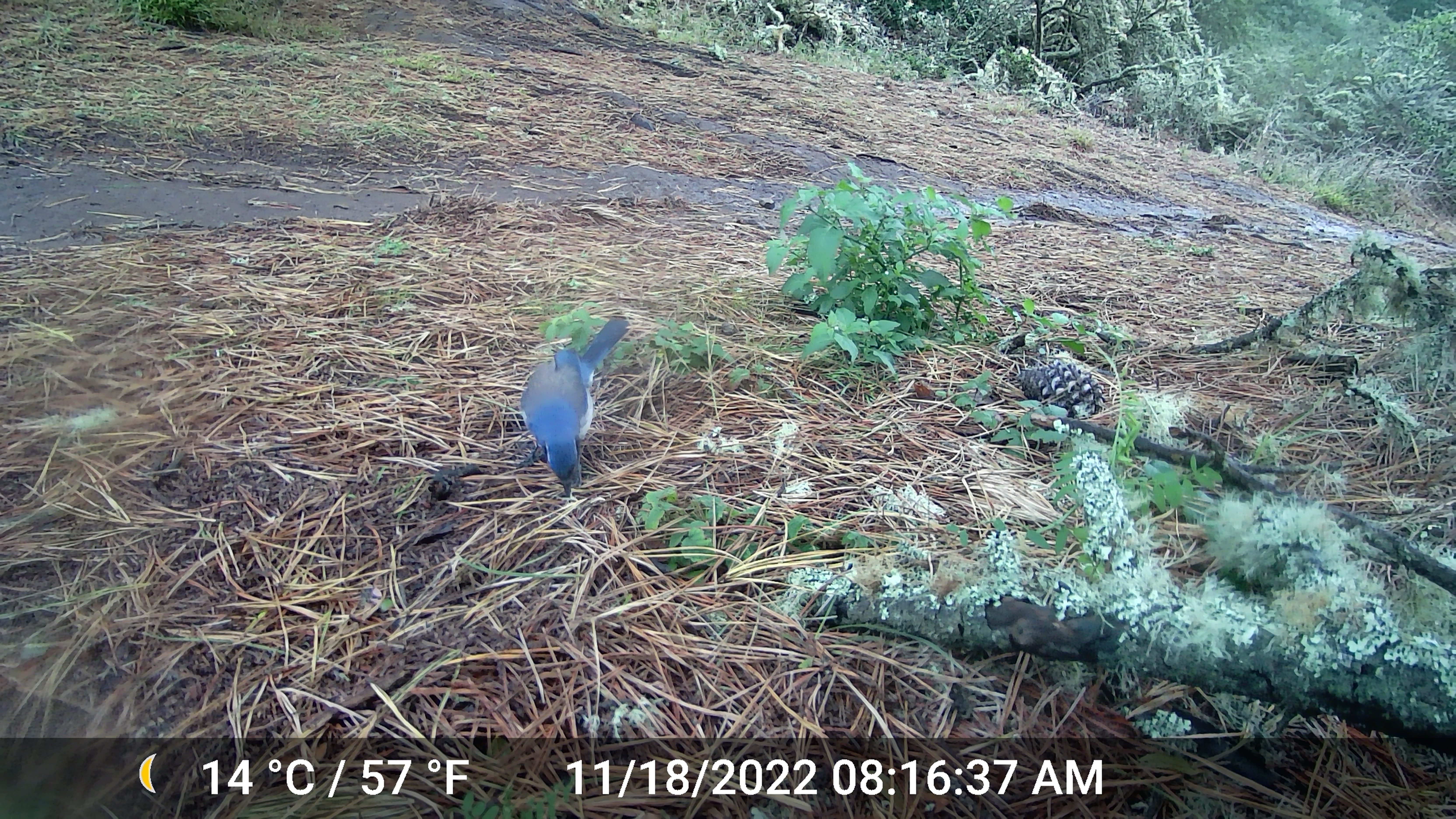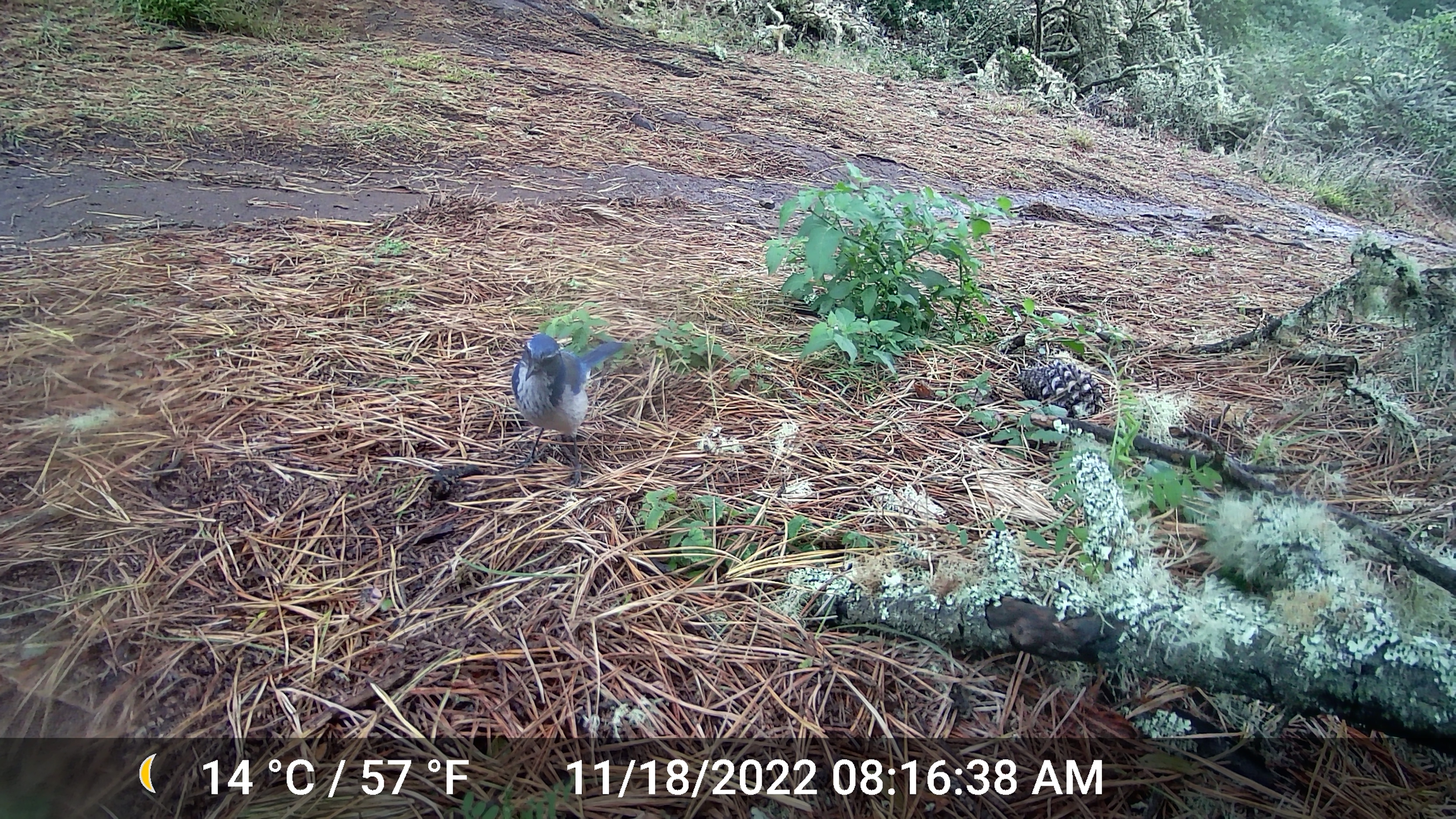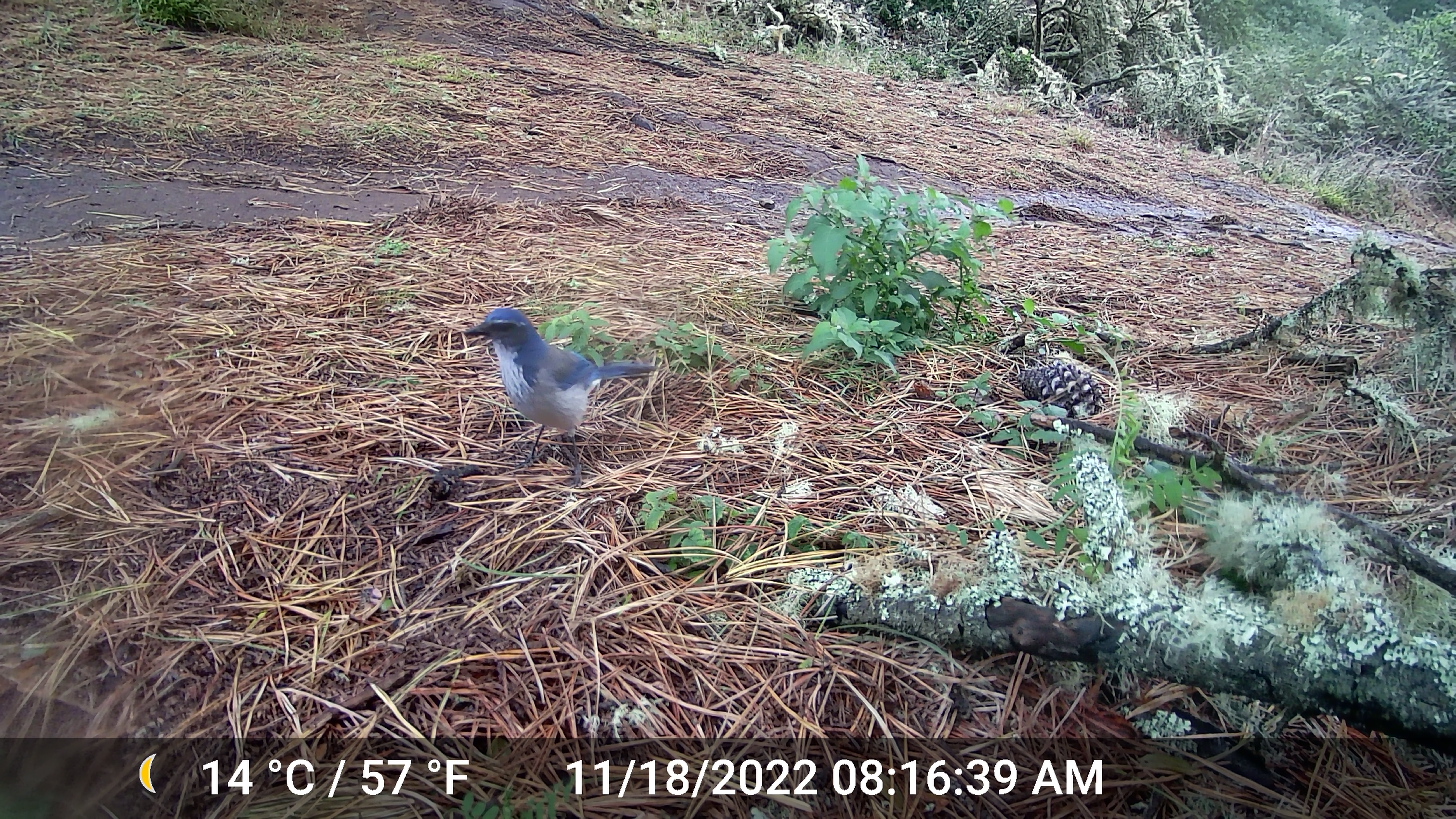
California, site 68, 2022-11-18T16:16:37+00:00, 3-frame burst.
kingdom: Animalia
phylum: Chordata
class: Aves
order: Passeriformes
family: Corvidae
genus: Aphelocoma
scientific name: Aphelocoma californica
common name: california scrub jay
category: western scrub-jay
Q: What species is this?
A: Western scrub-jay (california scrub jay) (Aphelocoma californica).